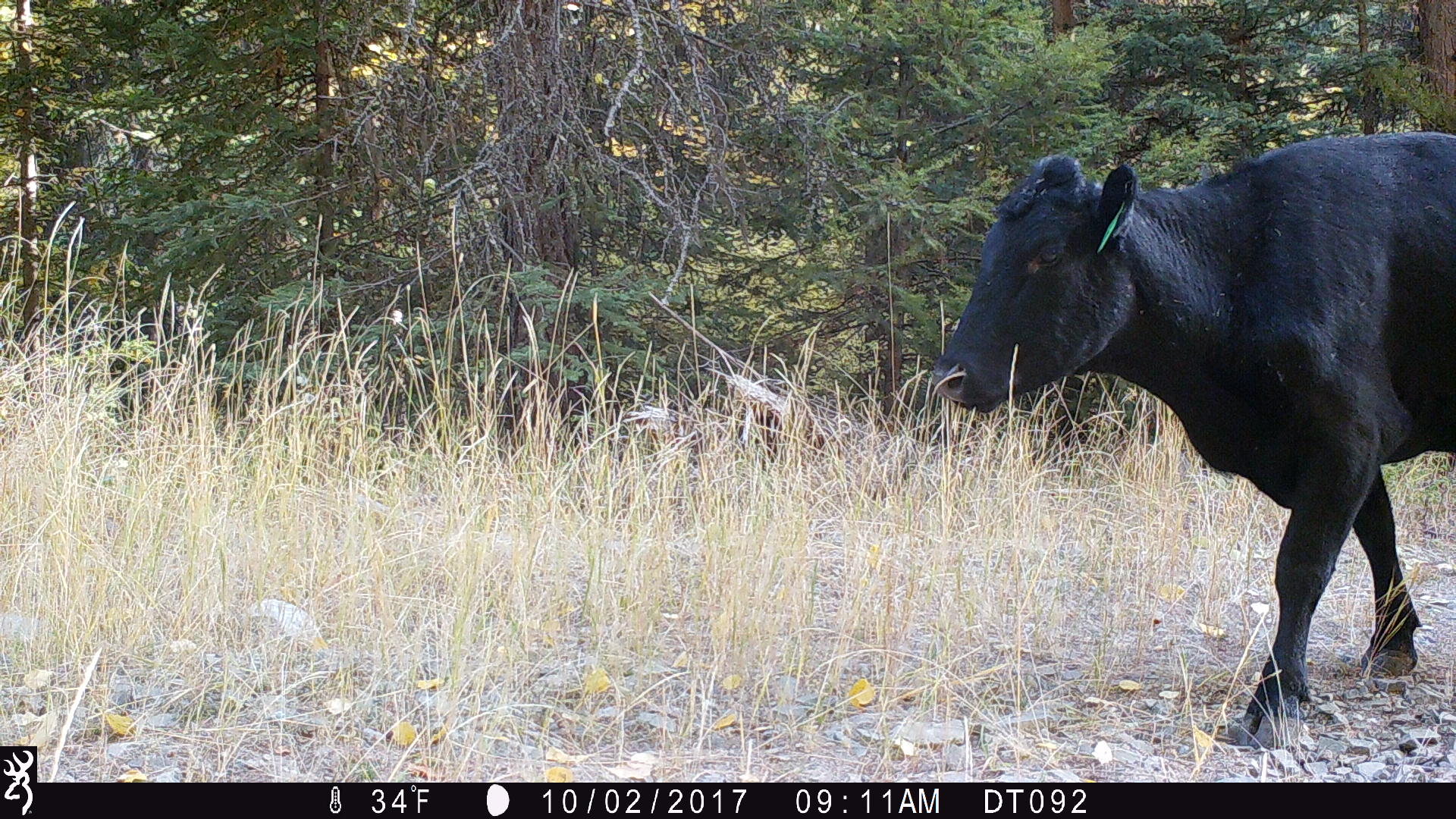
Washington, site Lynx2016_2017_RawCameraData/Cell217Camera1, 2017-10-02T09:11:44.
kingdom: Animalia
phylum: Chordata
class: Mammalia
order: Artiodactyla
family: Bovidae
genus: Bos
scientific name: Bos taurus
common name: domestic cattle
Domestic cattle (Bos taurus). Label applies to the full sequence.